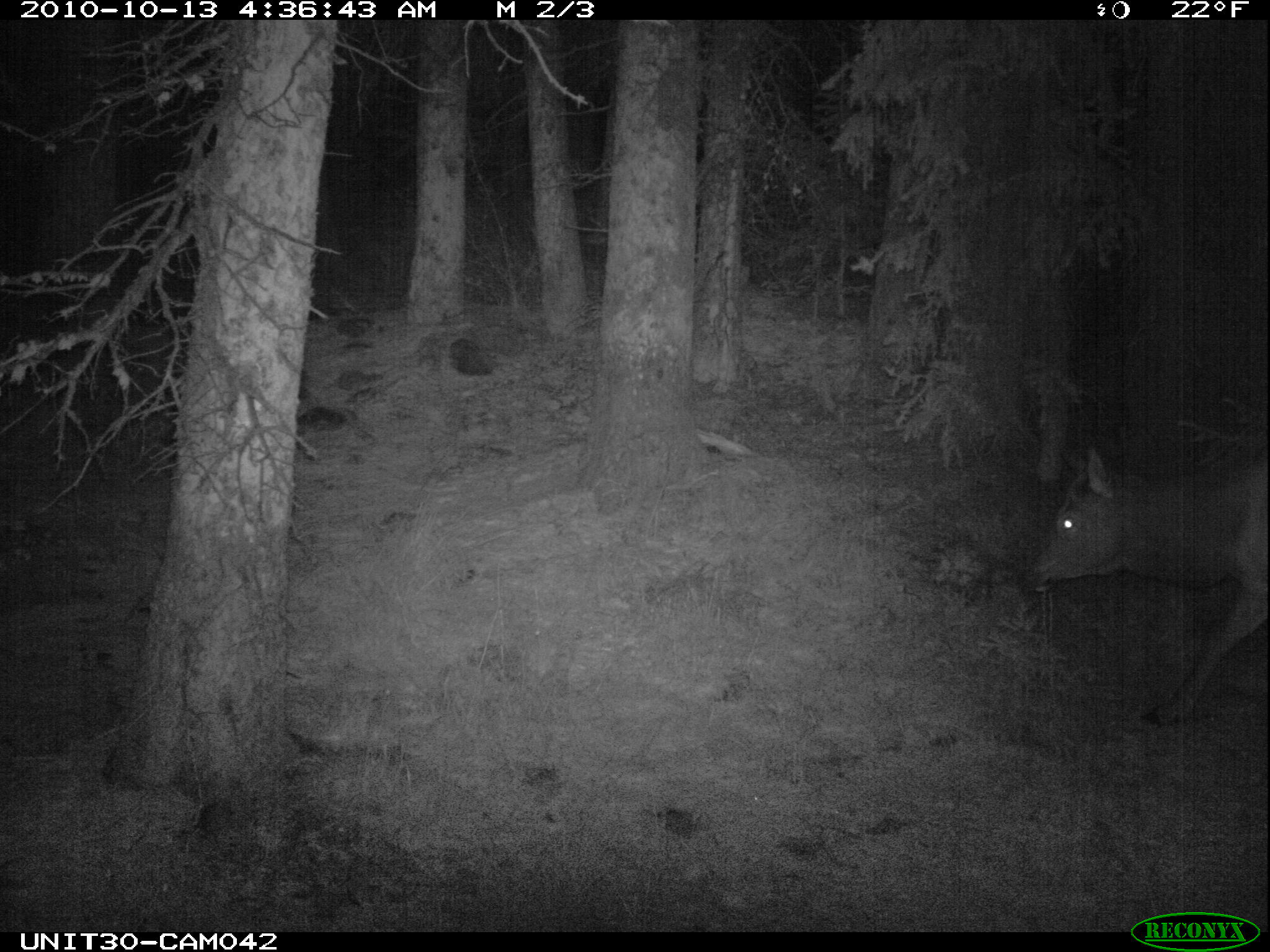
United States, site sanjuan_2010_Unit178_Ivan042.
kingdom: Animalia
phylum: Chordata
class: Mammalia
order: Artiodactyla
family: Cervidae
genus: Cervus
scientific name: Cervus elaphus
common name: red deer